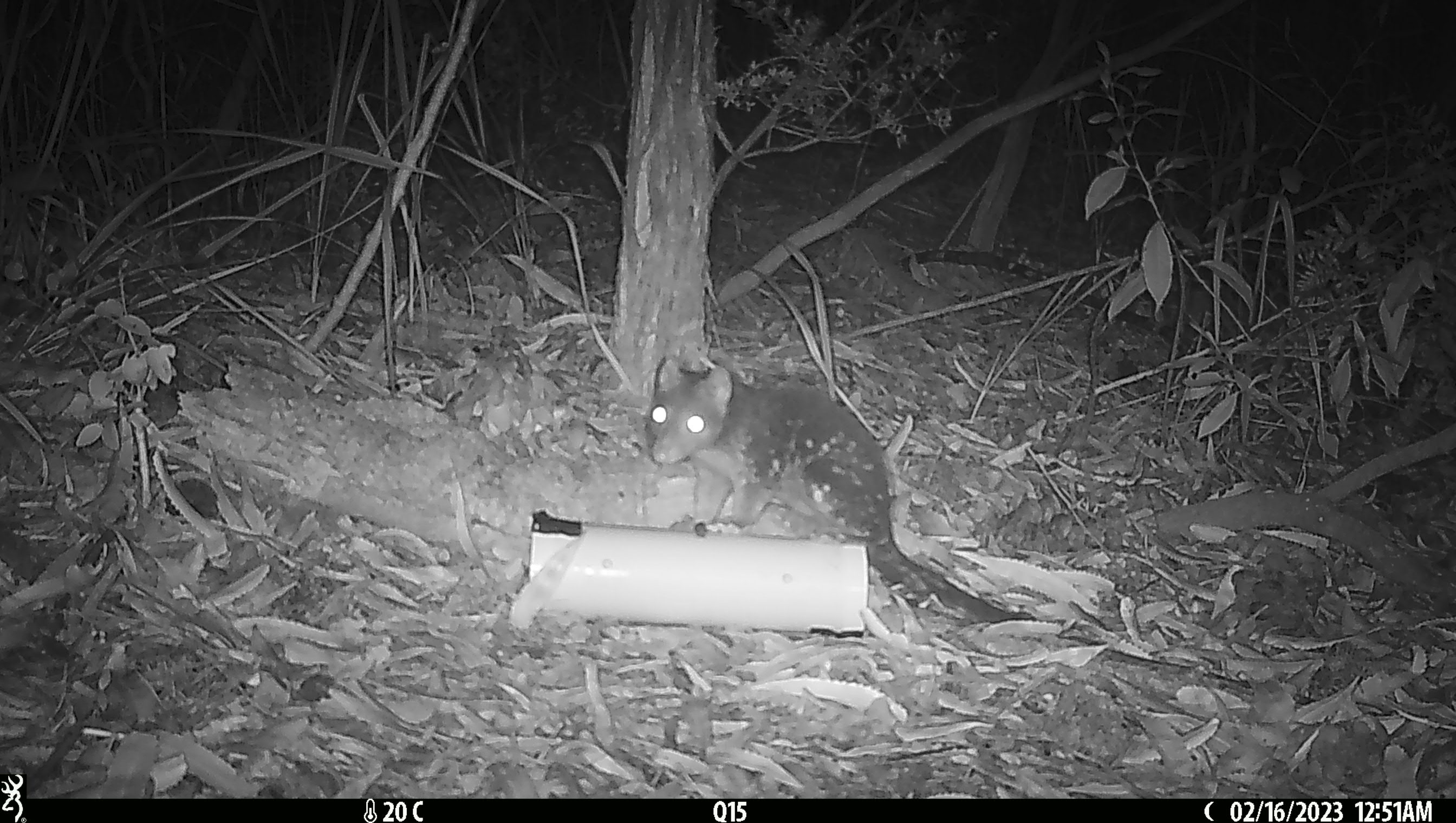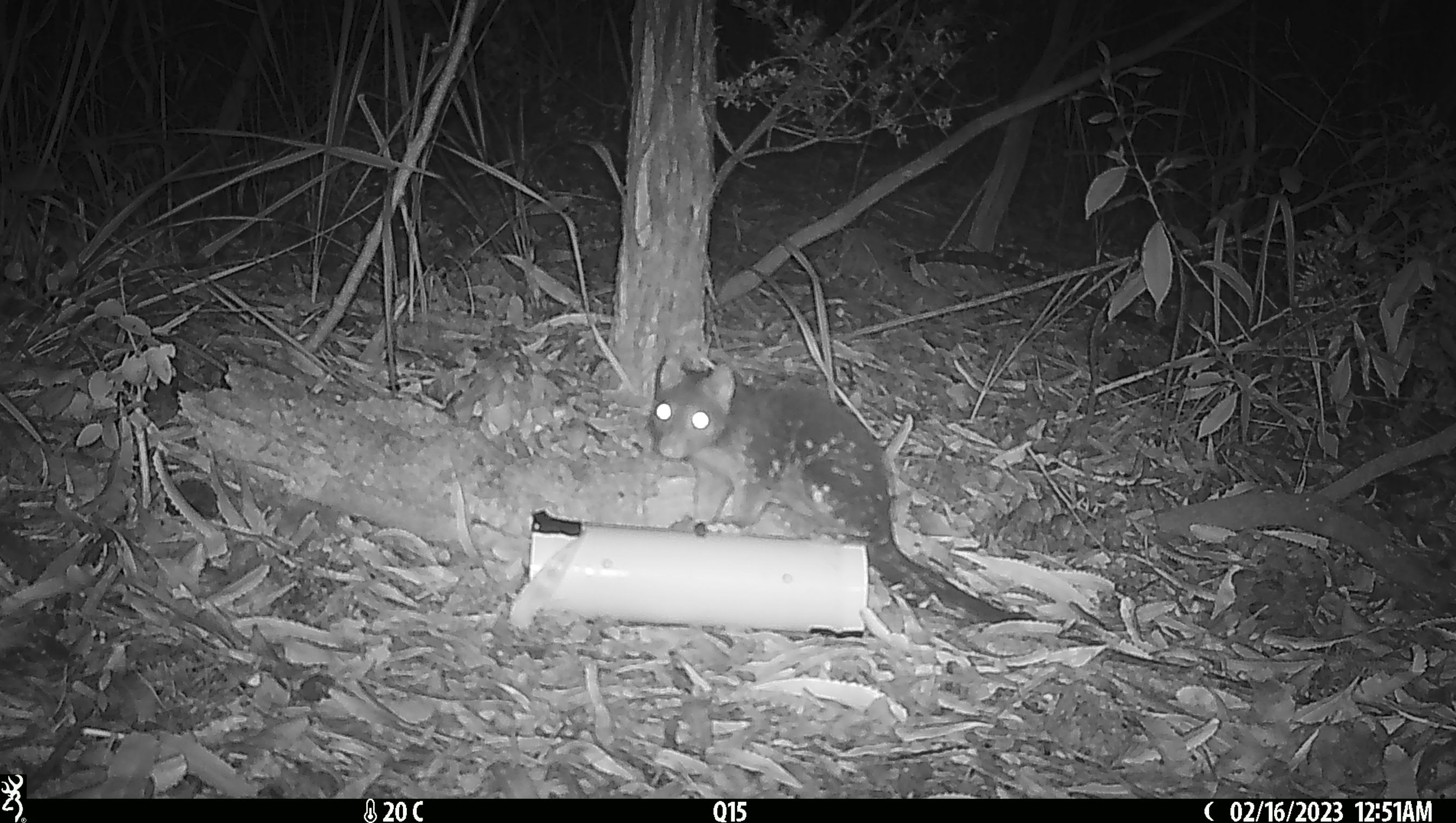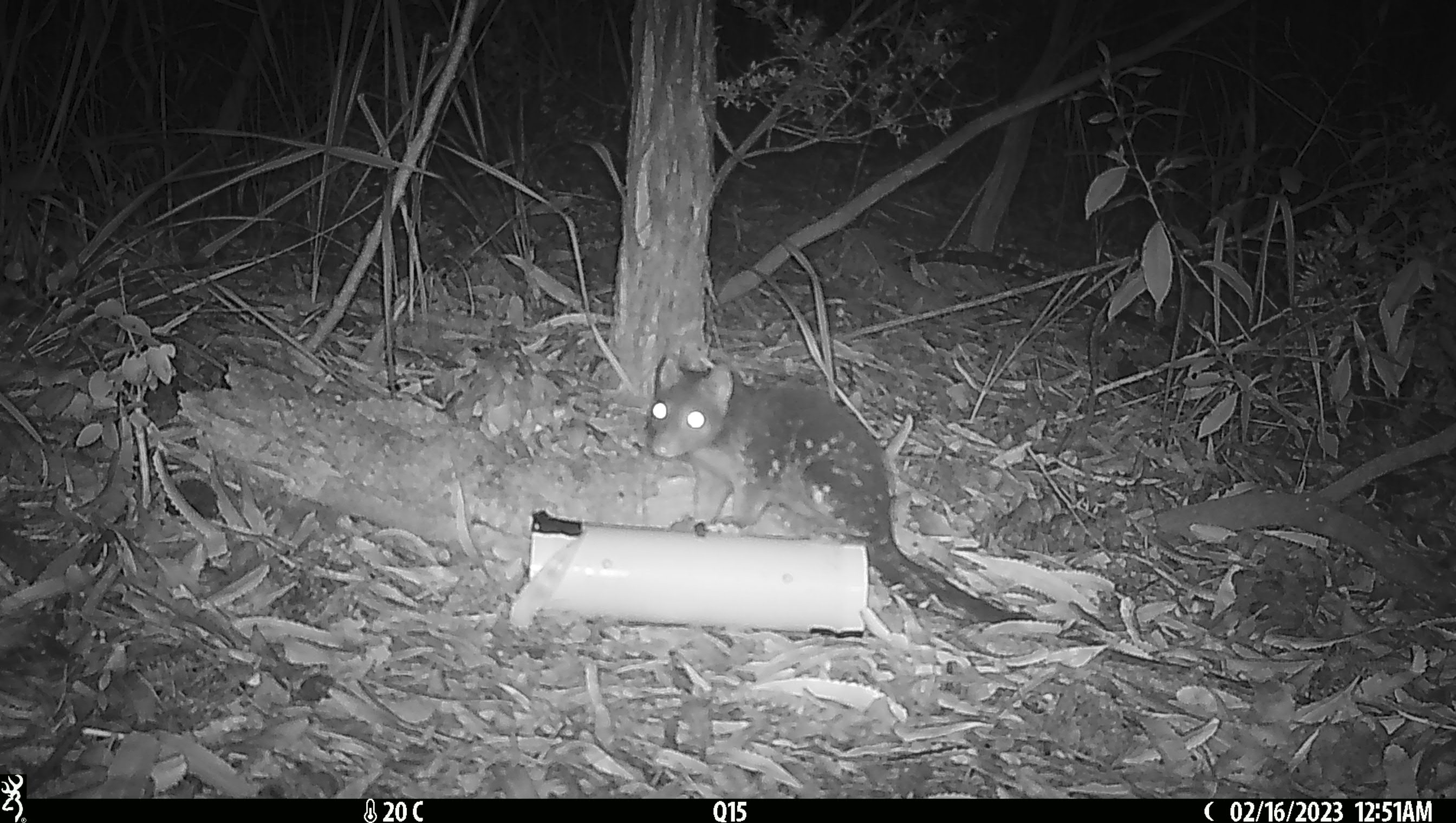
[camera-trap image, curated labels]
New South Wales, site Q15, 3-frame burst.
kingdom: Animalia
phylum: Chordata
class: Mammalia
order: Dasyuromorphia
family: Dasyuridae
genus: Dasyurus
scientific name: Dasyurus maculatus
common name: spotted-tailed quoll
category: quoll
Quoll (spotted-tailed quoll) (Dasyurus maculatus).